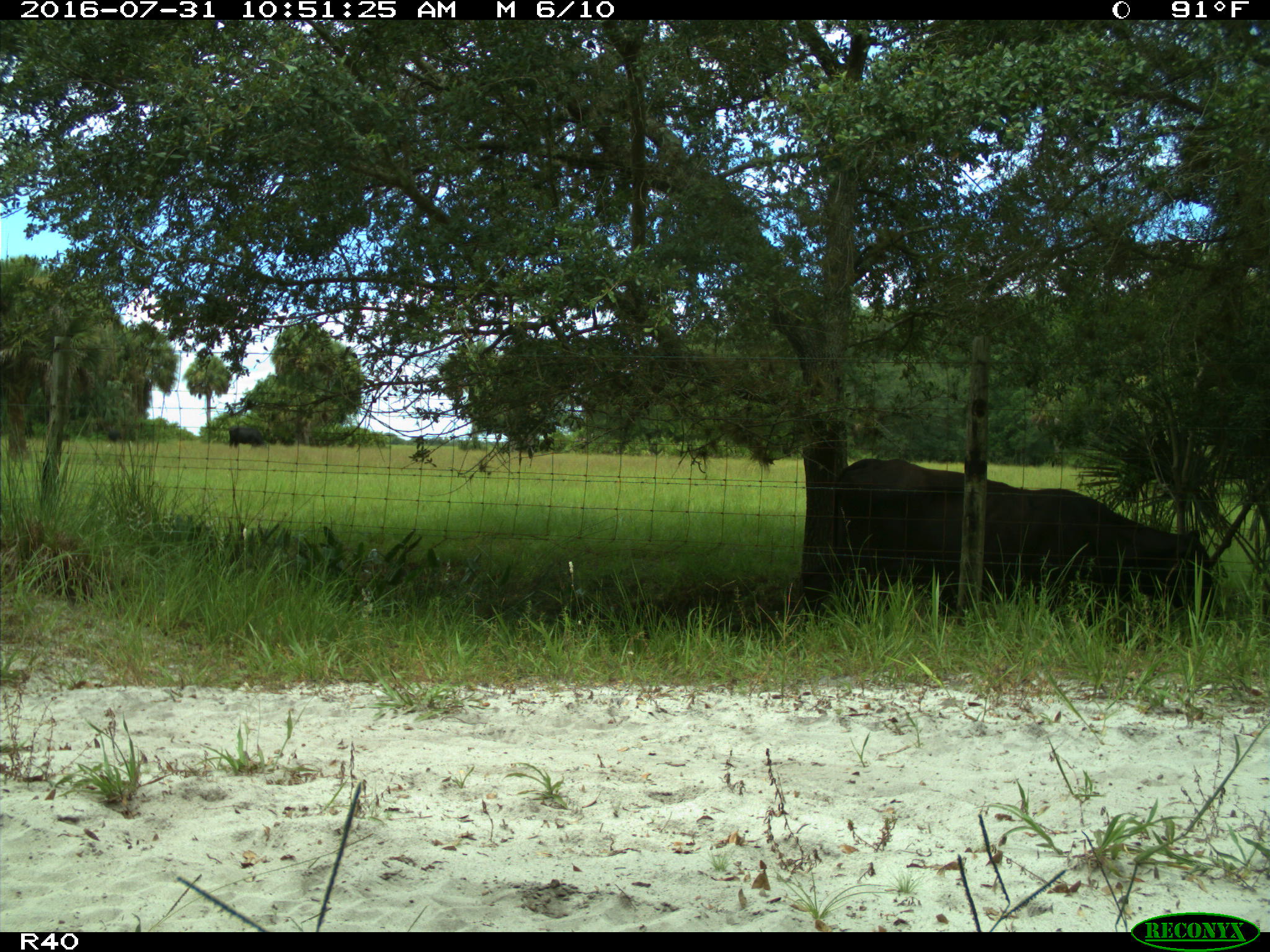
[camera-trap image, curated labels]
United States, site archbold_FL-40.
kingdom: Animalia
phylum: Chordata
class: Mammalia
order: Artiodactyla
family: Bovidae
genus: Bos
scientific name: Bos taurus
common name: domestic cow